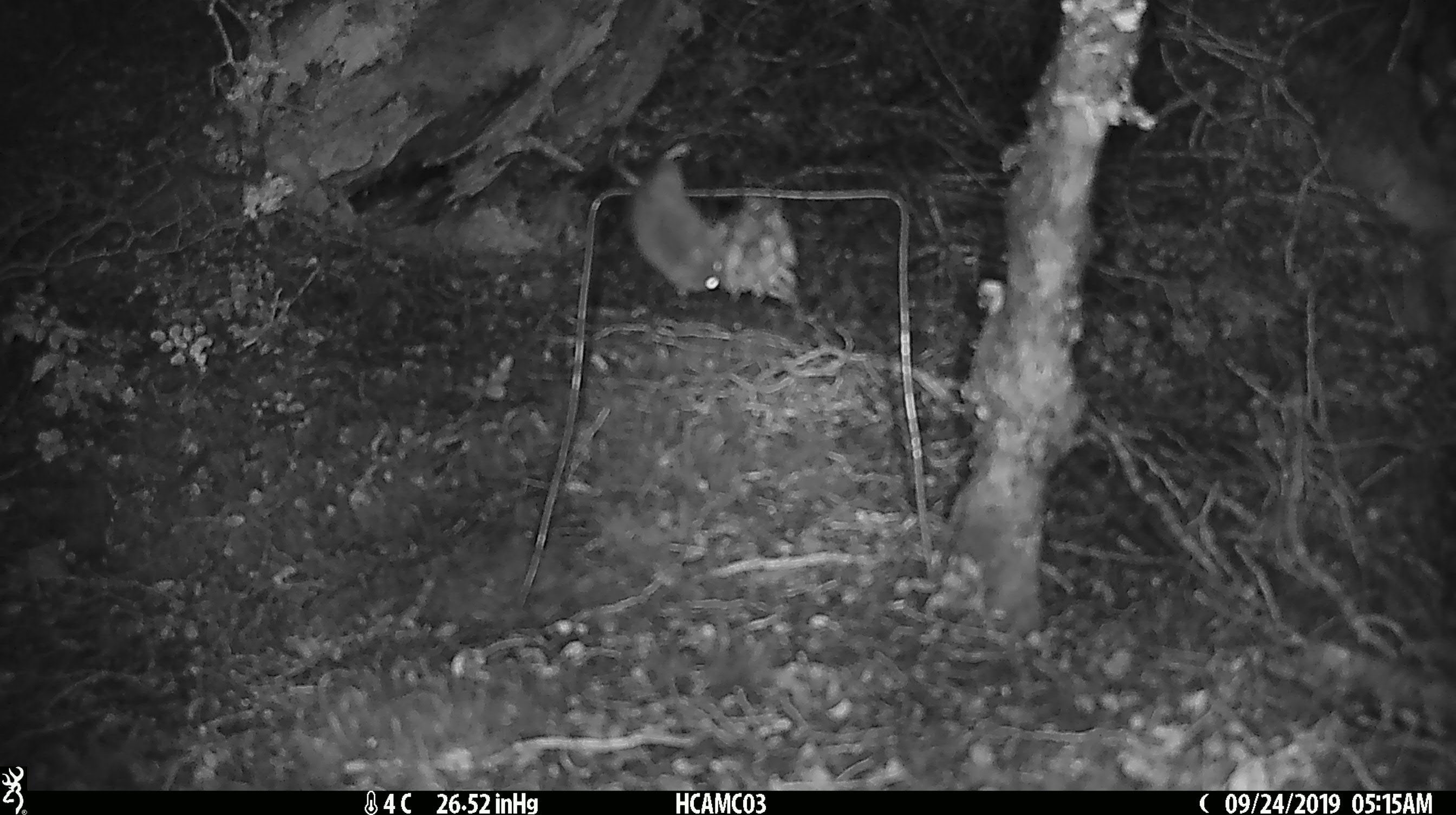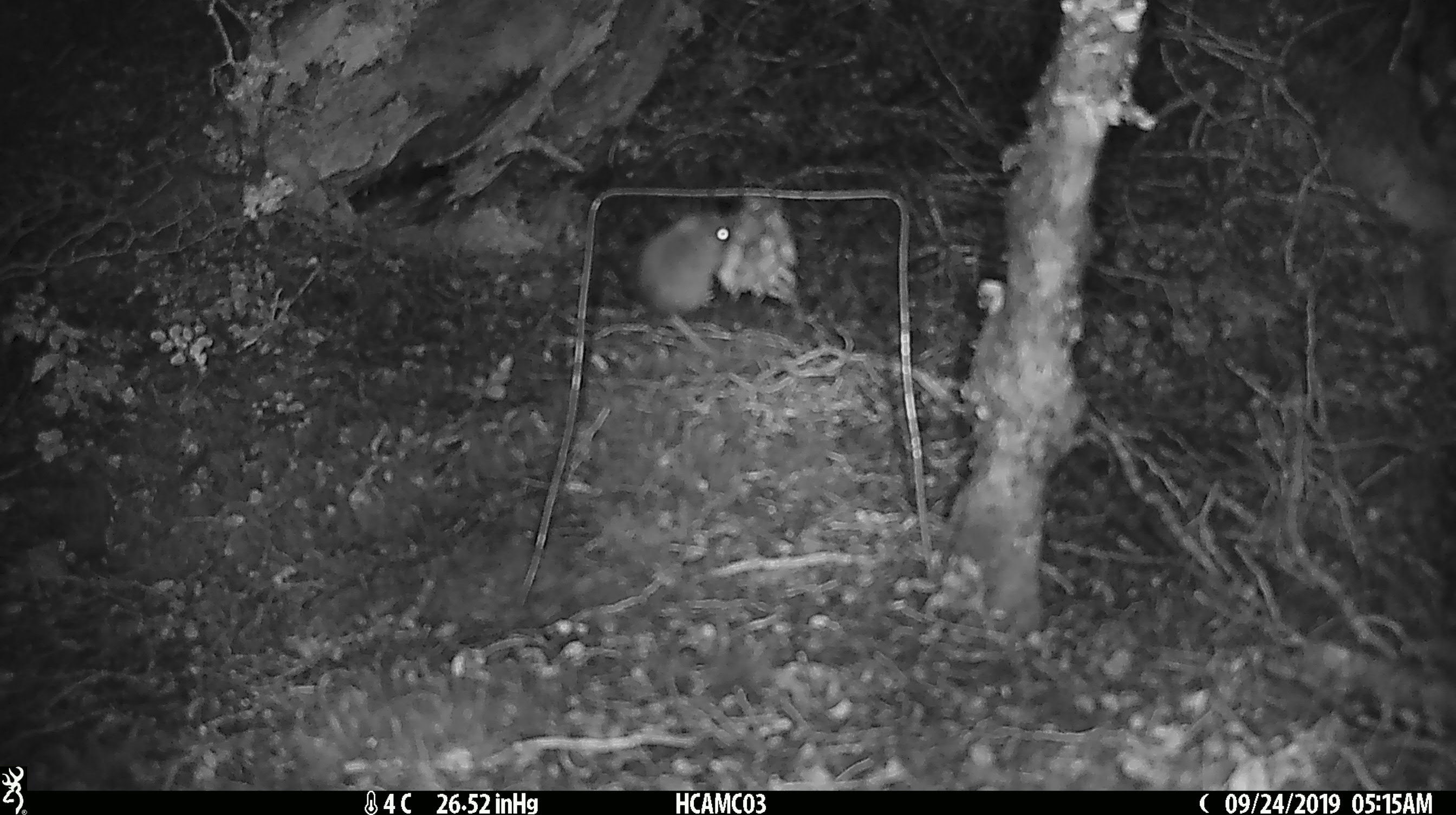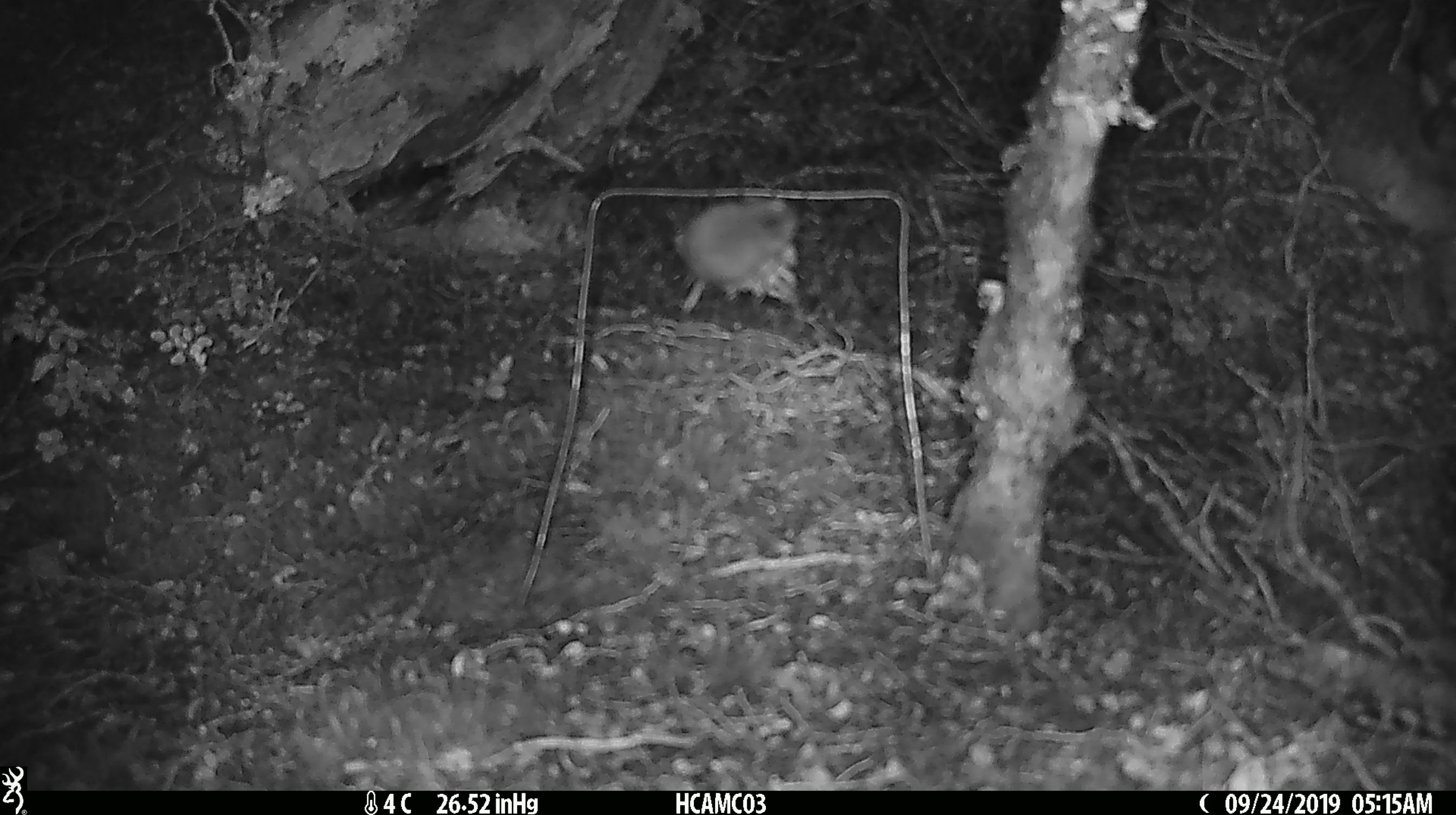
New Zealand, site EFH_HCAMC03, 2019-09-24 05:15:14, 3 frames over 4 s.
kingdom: Animalia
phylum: Chordata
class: Mammalia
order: Rodentia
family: Muridae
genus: Mus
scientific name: Mus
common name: mouse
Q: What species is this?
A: Mouse (Mus).